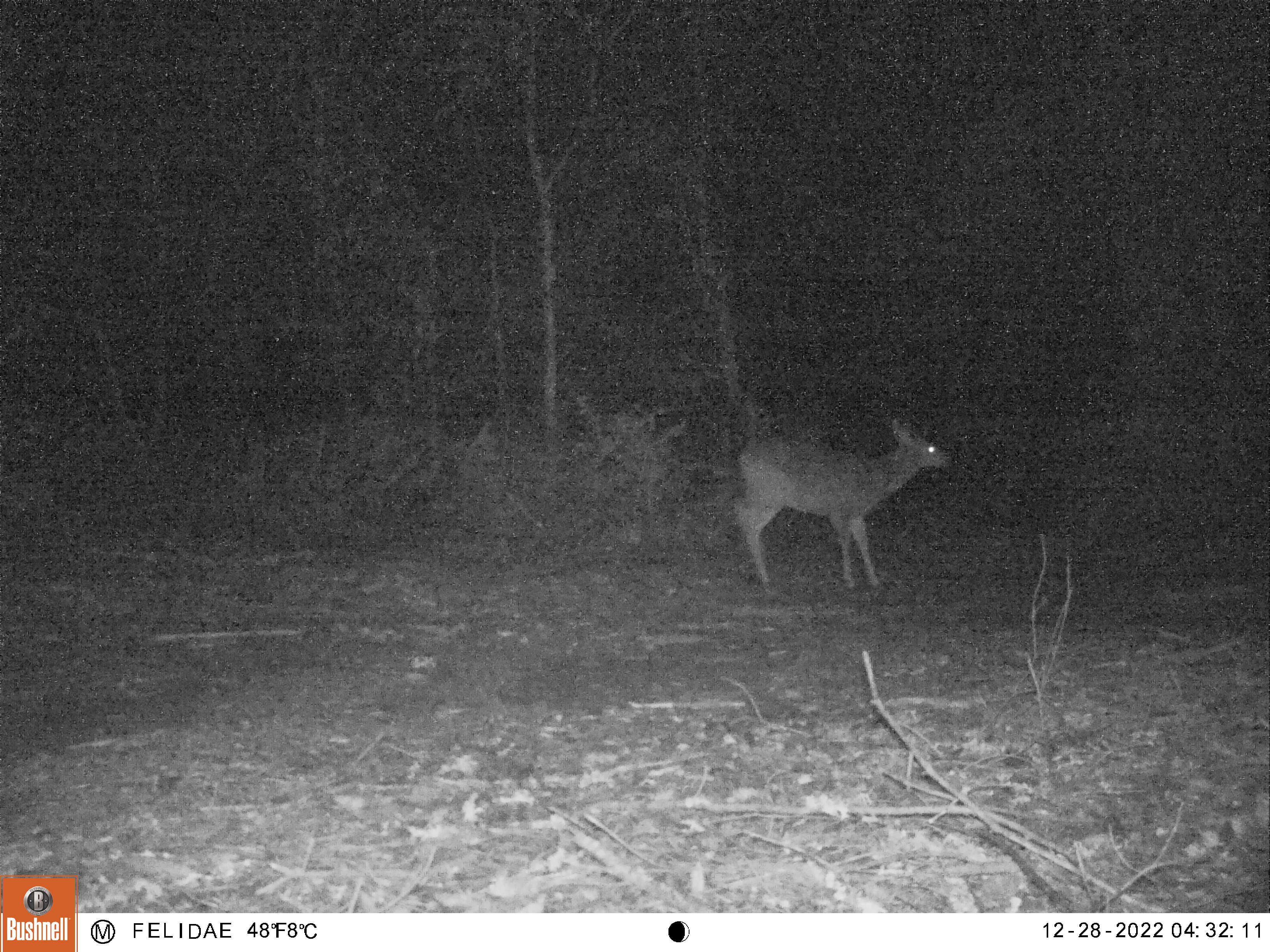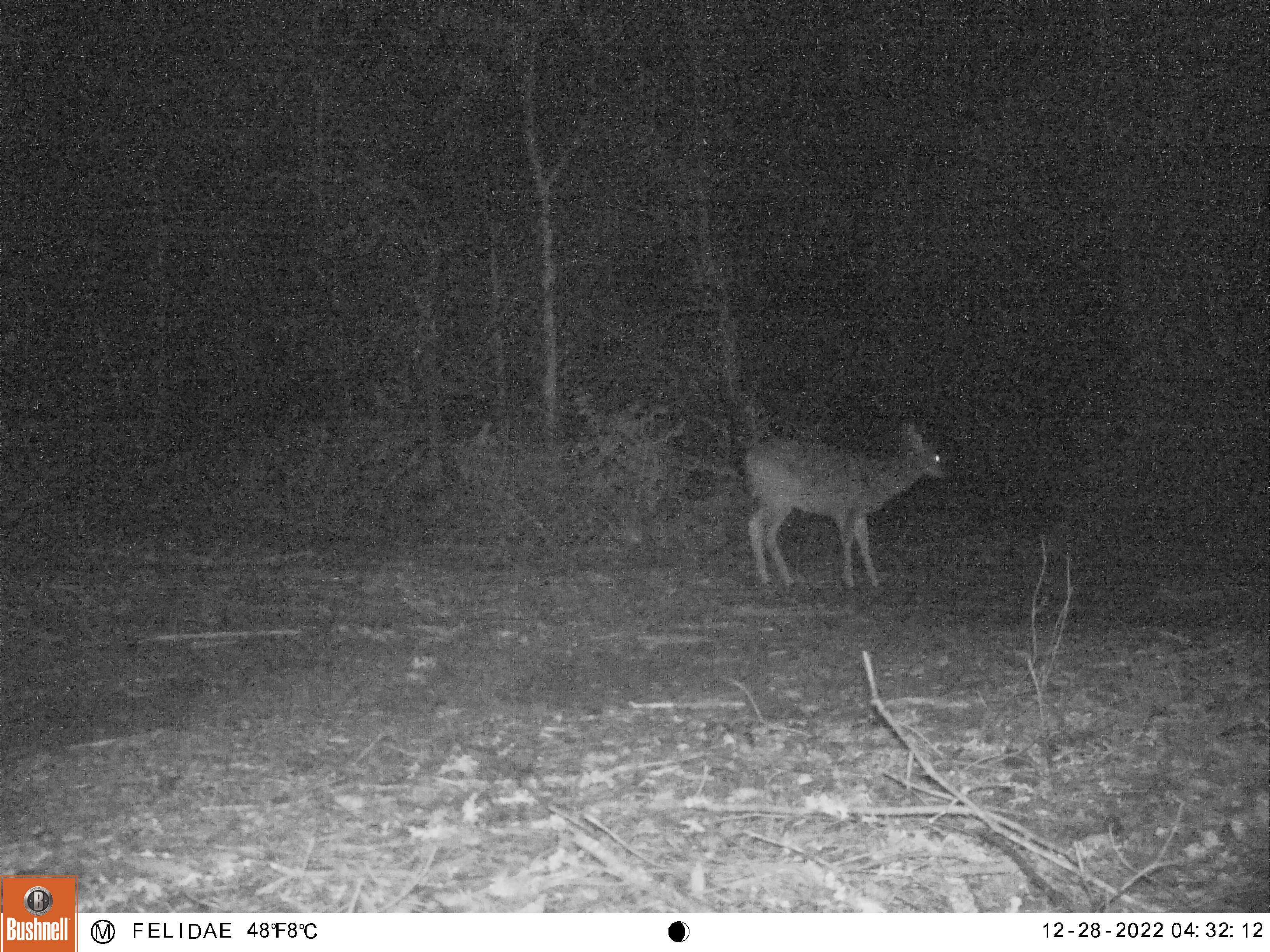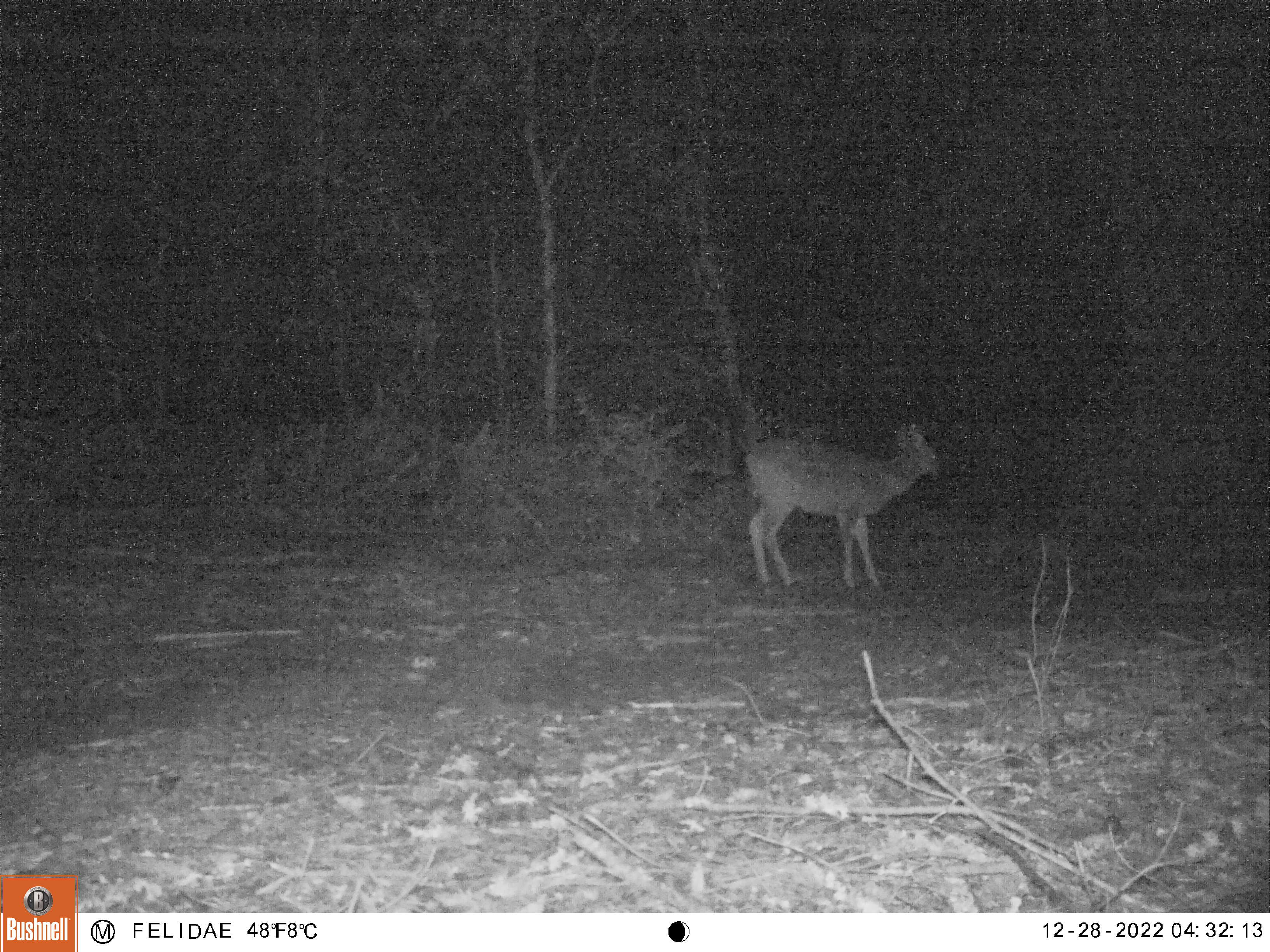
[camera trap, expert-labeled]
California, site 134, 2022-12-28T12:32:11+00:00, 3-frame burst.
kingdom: Animalia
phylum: Chordata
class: Mammalia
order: Artiodactyla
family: Cervidae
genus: Odocoileus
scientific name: Odocoileus hemionus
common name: mule deer